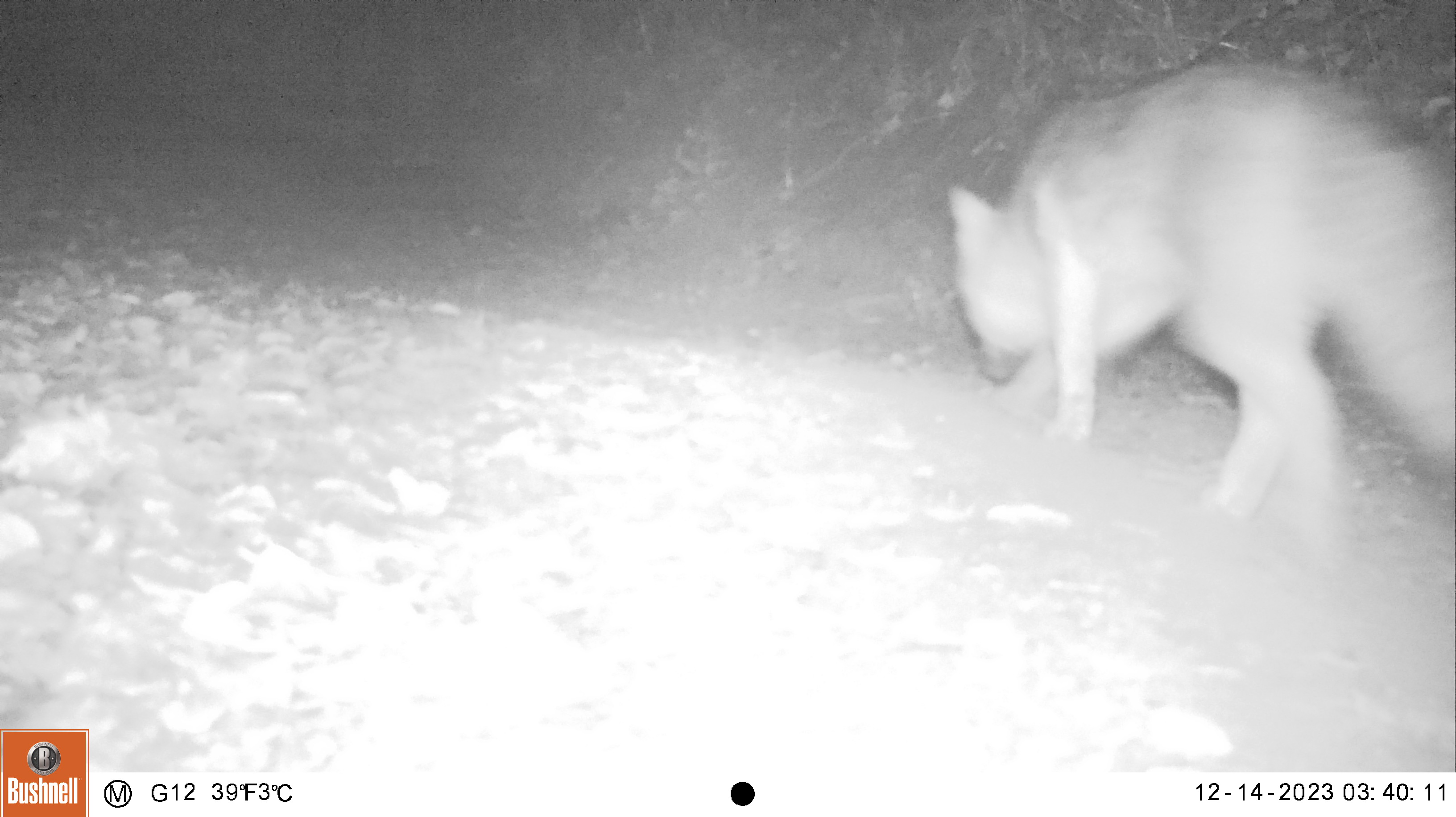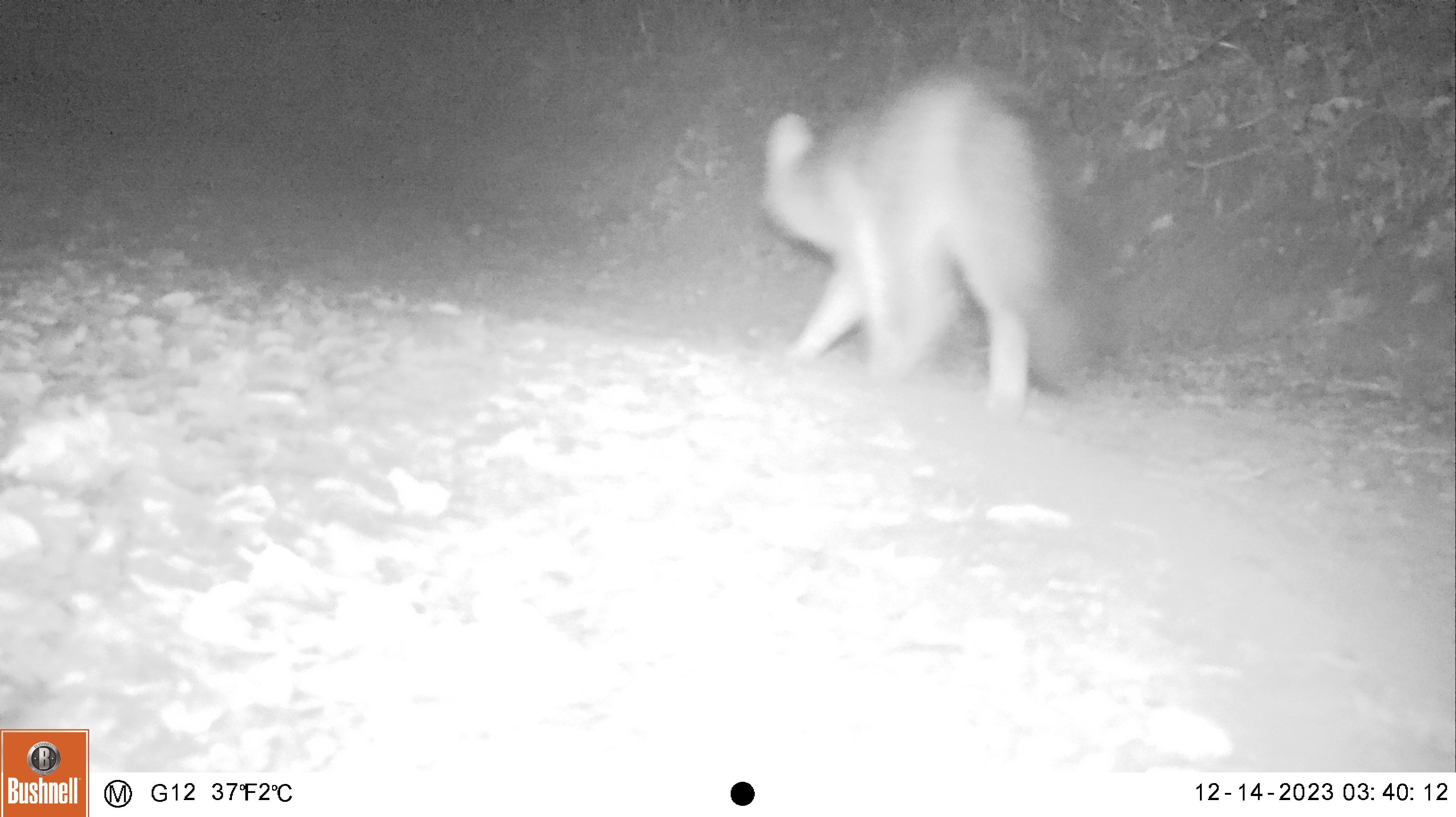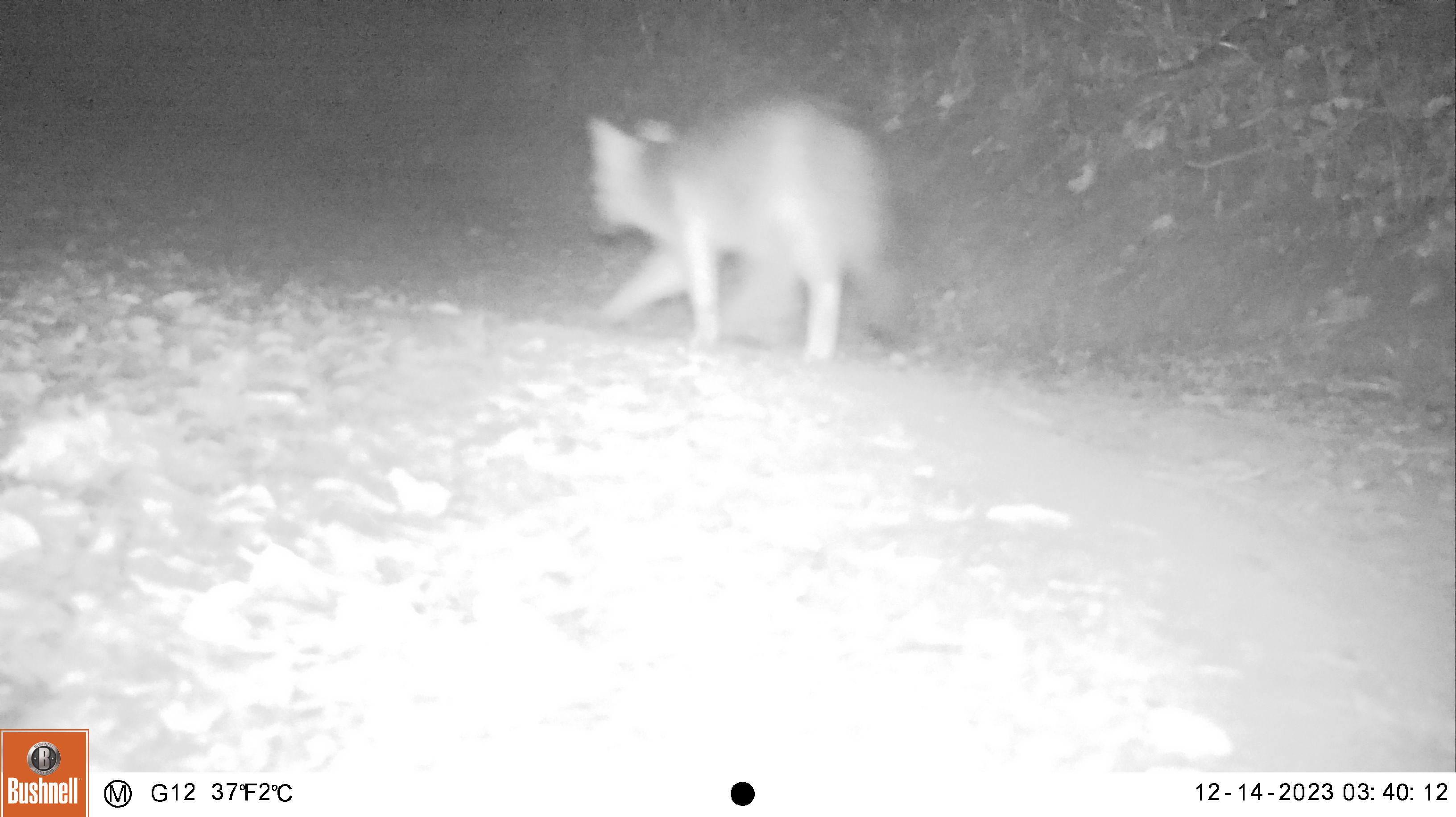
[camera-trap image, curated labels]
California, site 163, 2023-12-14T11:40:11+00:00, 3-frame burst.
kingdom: Animalia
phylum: Chordata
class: Mammalia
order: Carnivora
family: Canidae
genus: Urocyon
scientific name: Urocyon cinereoargenteus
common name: gray fox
Gray fox (Urocyon cinereoargenteus).